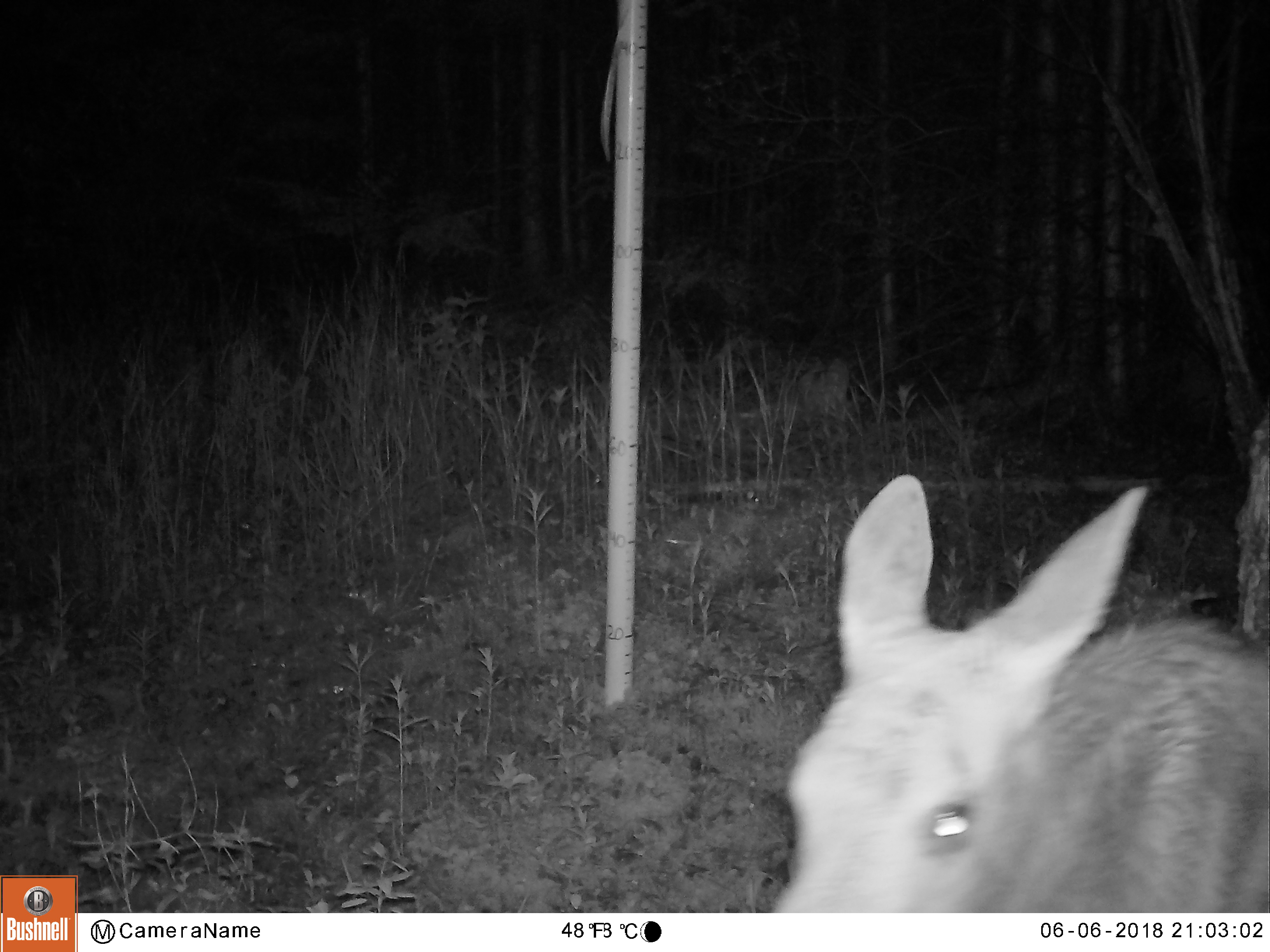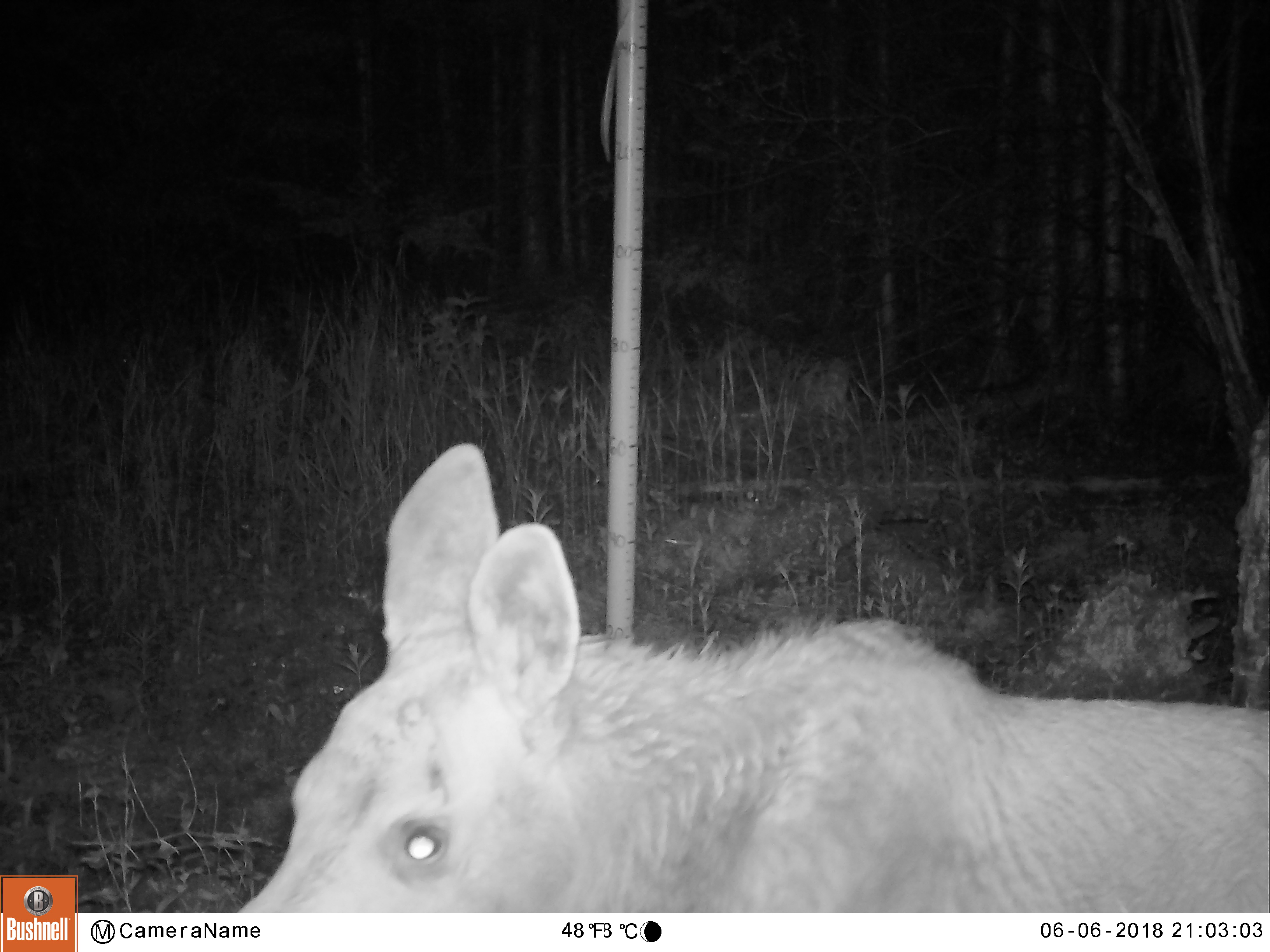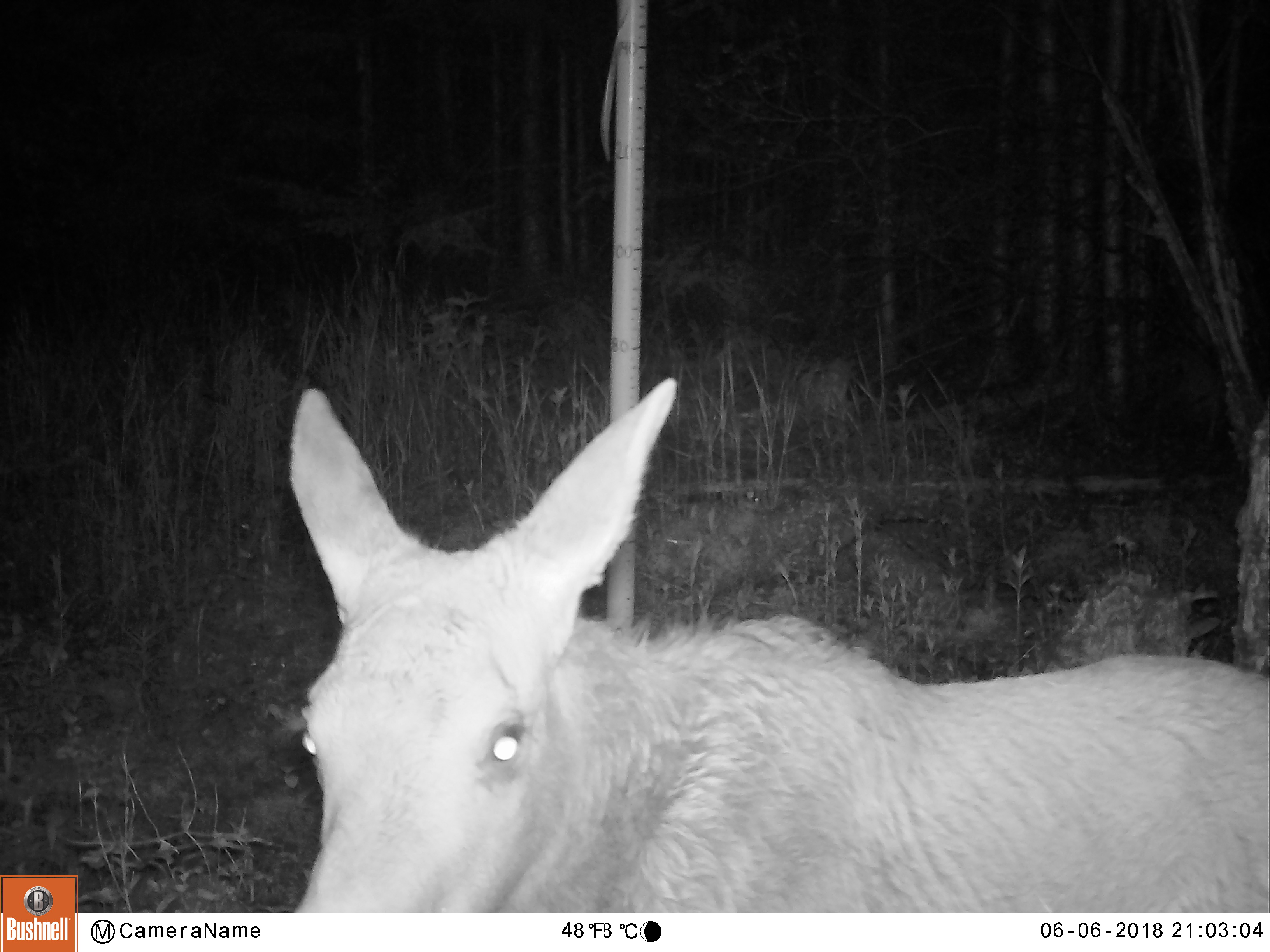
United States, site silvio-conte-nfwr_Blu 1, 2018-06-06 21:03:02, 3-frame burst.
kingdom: Animalia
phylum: Chordata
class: Mammalia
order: Artiodactyla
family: Cervidae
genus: Alces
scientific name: Alces alces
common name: moose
Moose (Alces alces).